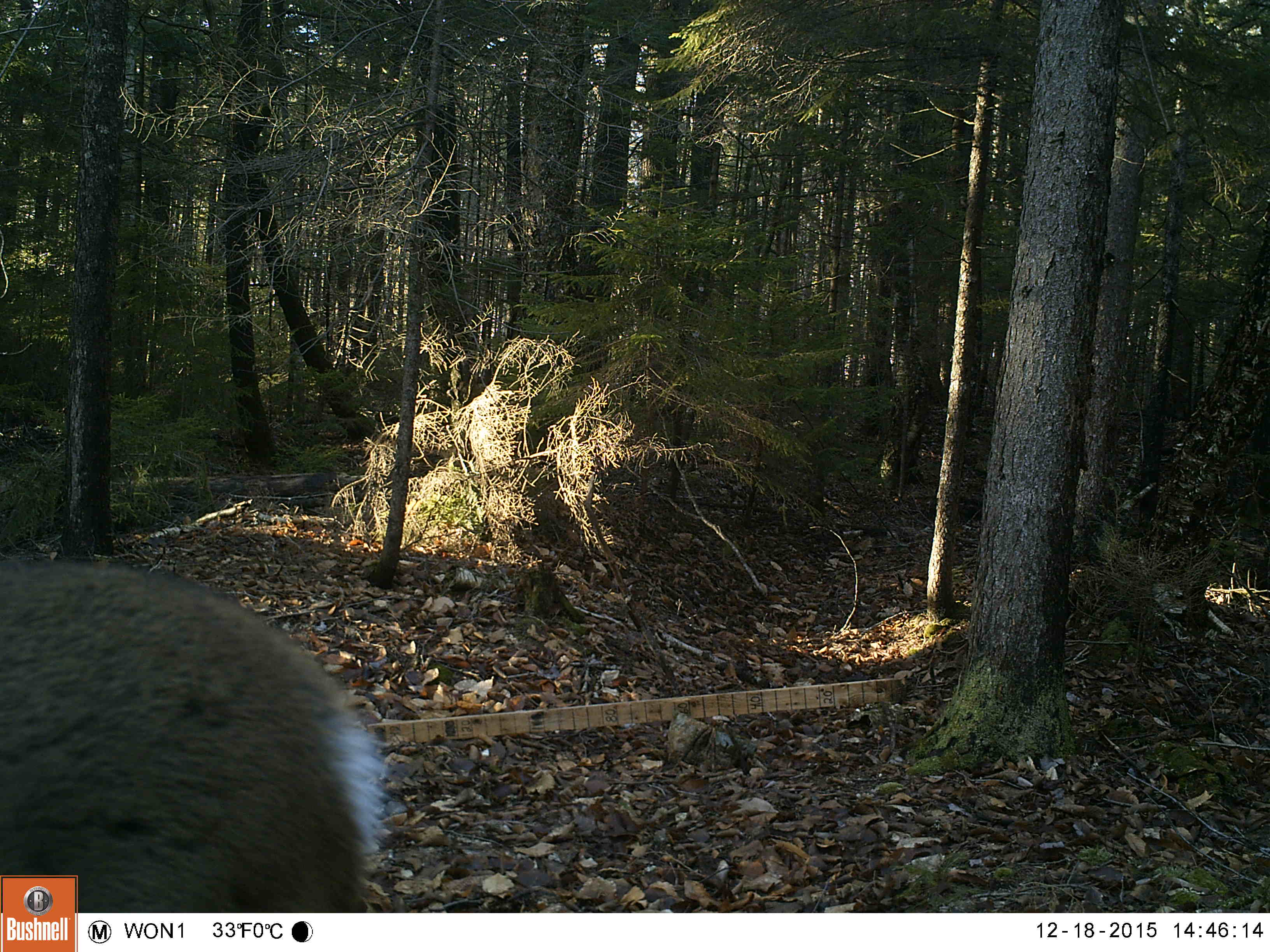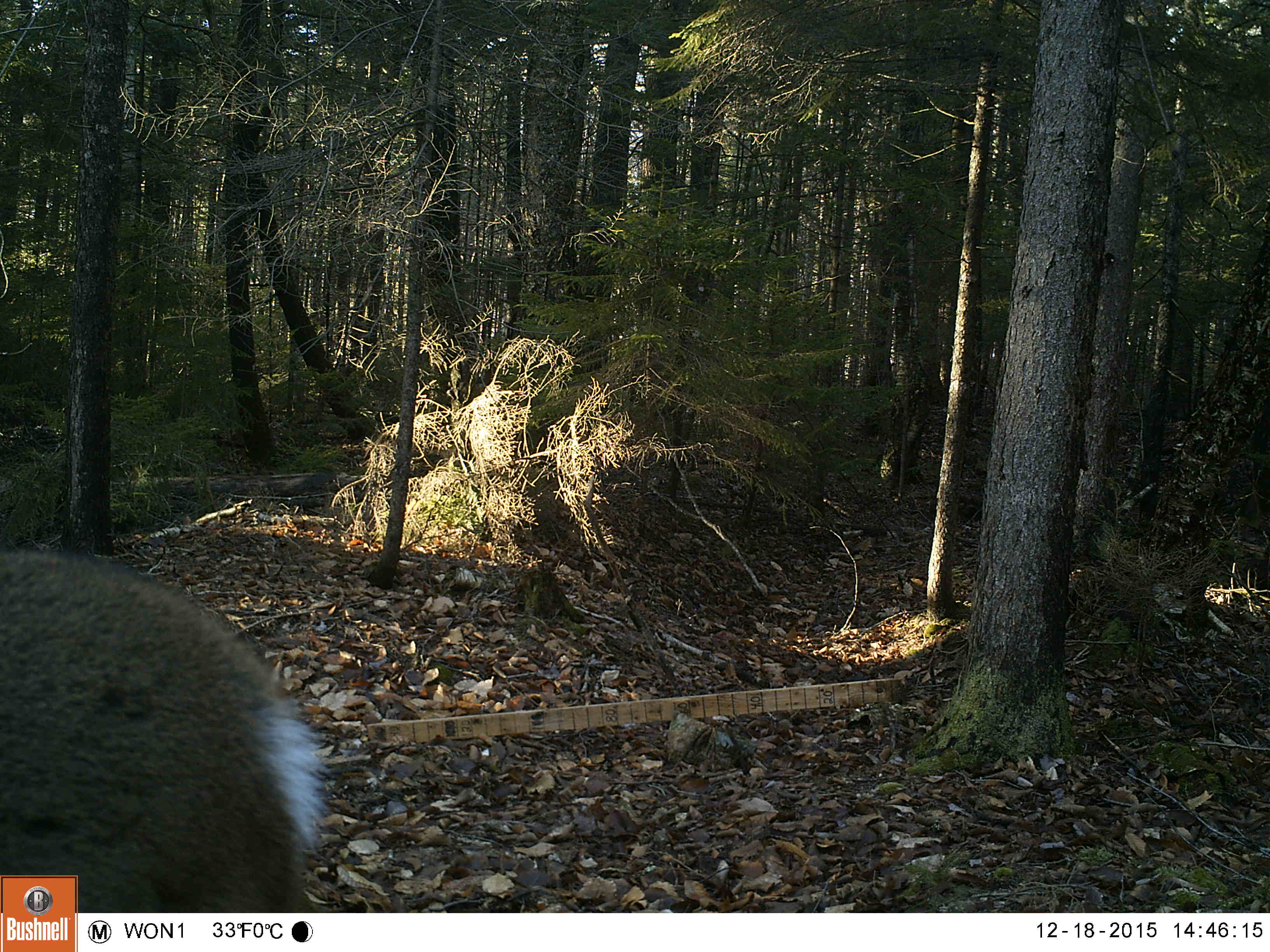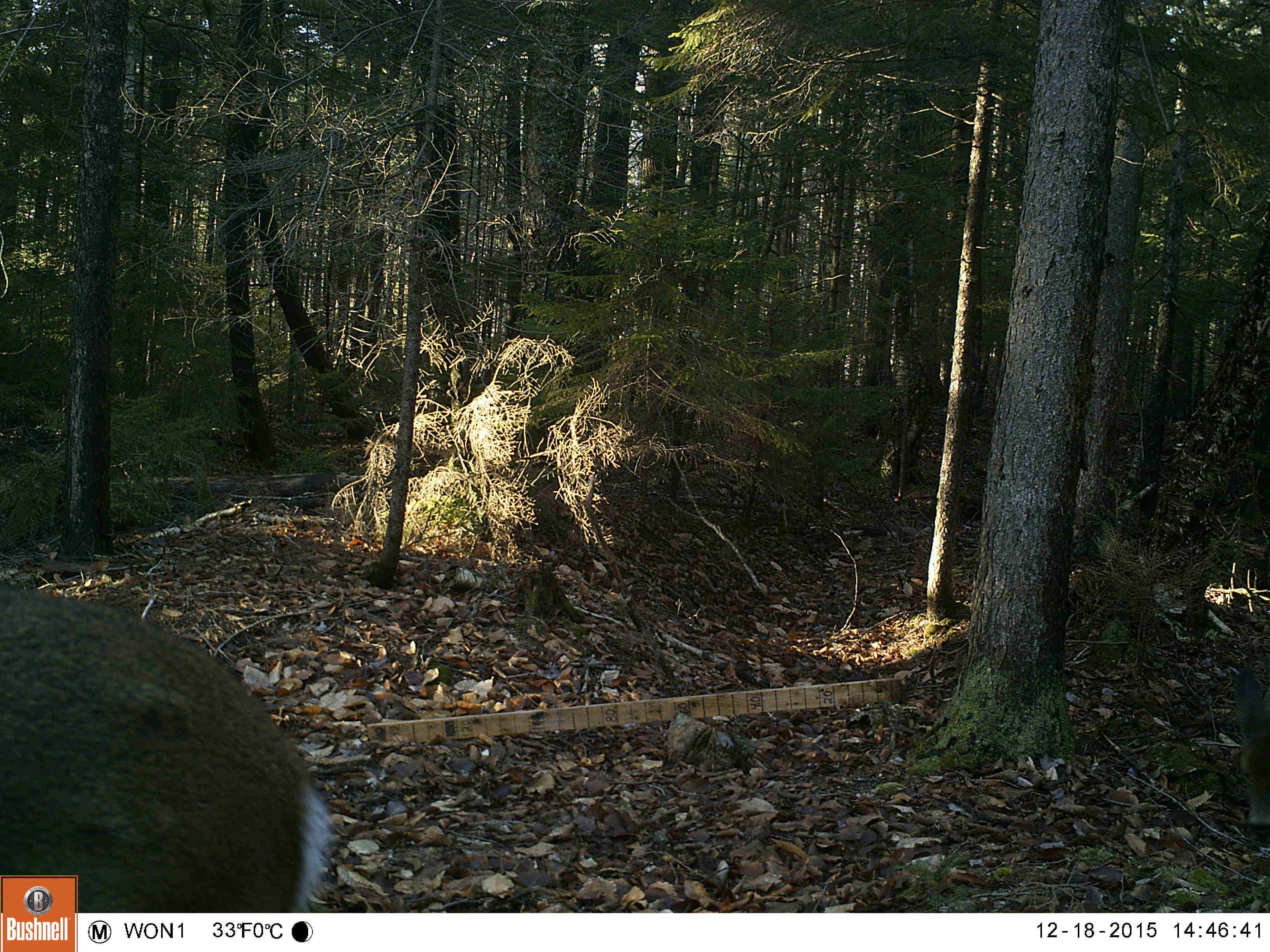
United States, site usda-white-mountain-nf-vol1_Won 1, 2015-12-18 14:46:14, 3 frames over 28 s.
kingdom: Animalia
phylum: Chordata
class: Mammalia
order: Artiodactyla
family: Cervidae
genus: Odocoileus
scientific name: Odocoileus virginianus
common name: white-tailed deer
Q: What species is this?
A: White-tailed deer (Odocoileus virginianus).